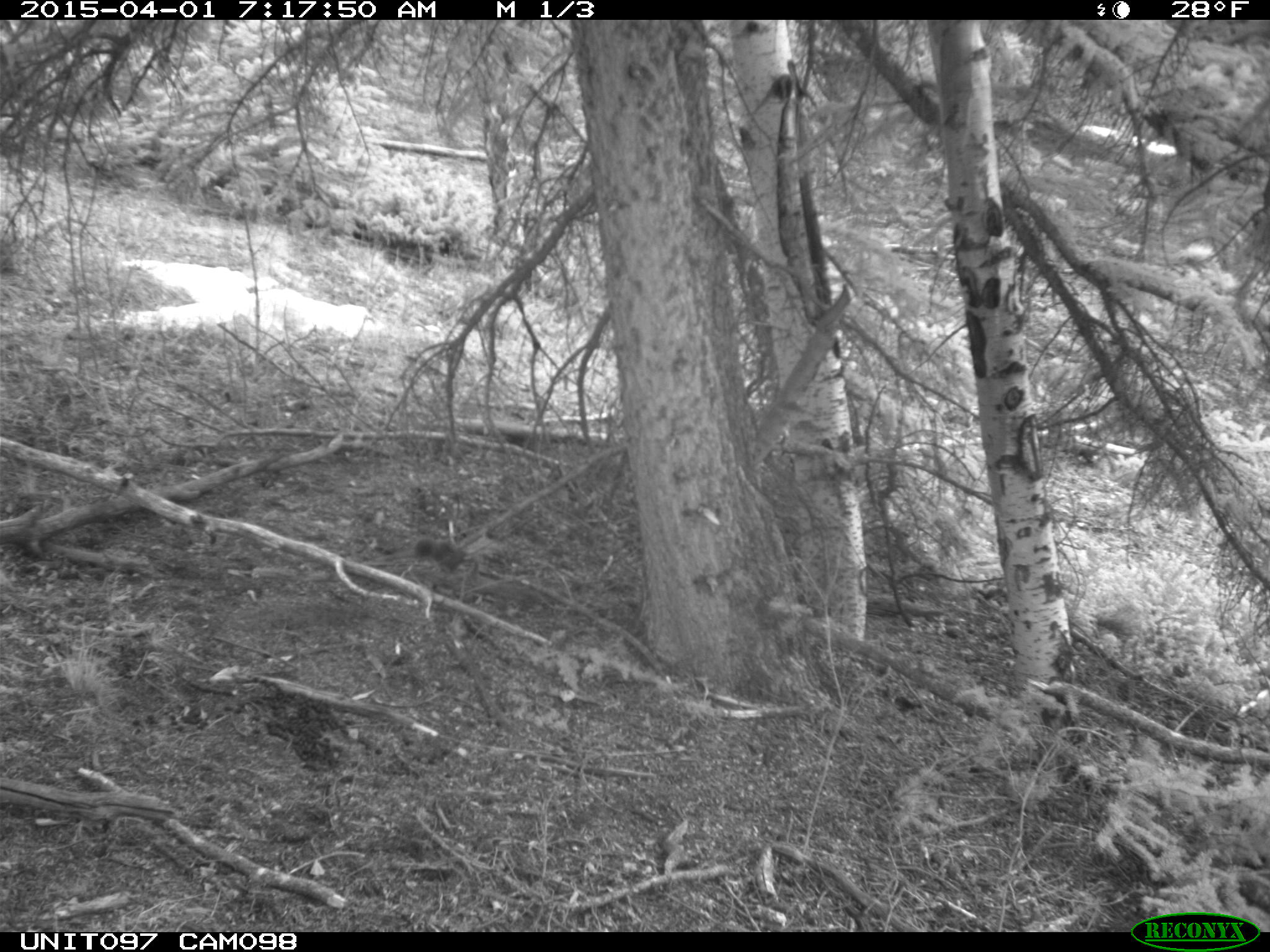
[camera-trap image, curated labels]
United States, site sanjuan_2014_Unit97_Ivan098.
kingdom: Animalia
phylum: Chordata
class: Mammalia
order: Rodentia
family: Sciuridae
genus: Tamiasciurus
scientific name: Tamiasciurus hudsonicus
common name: american red squirrel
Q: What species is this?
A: Tamiasciurus hudsonicus (american red squirrel).